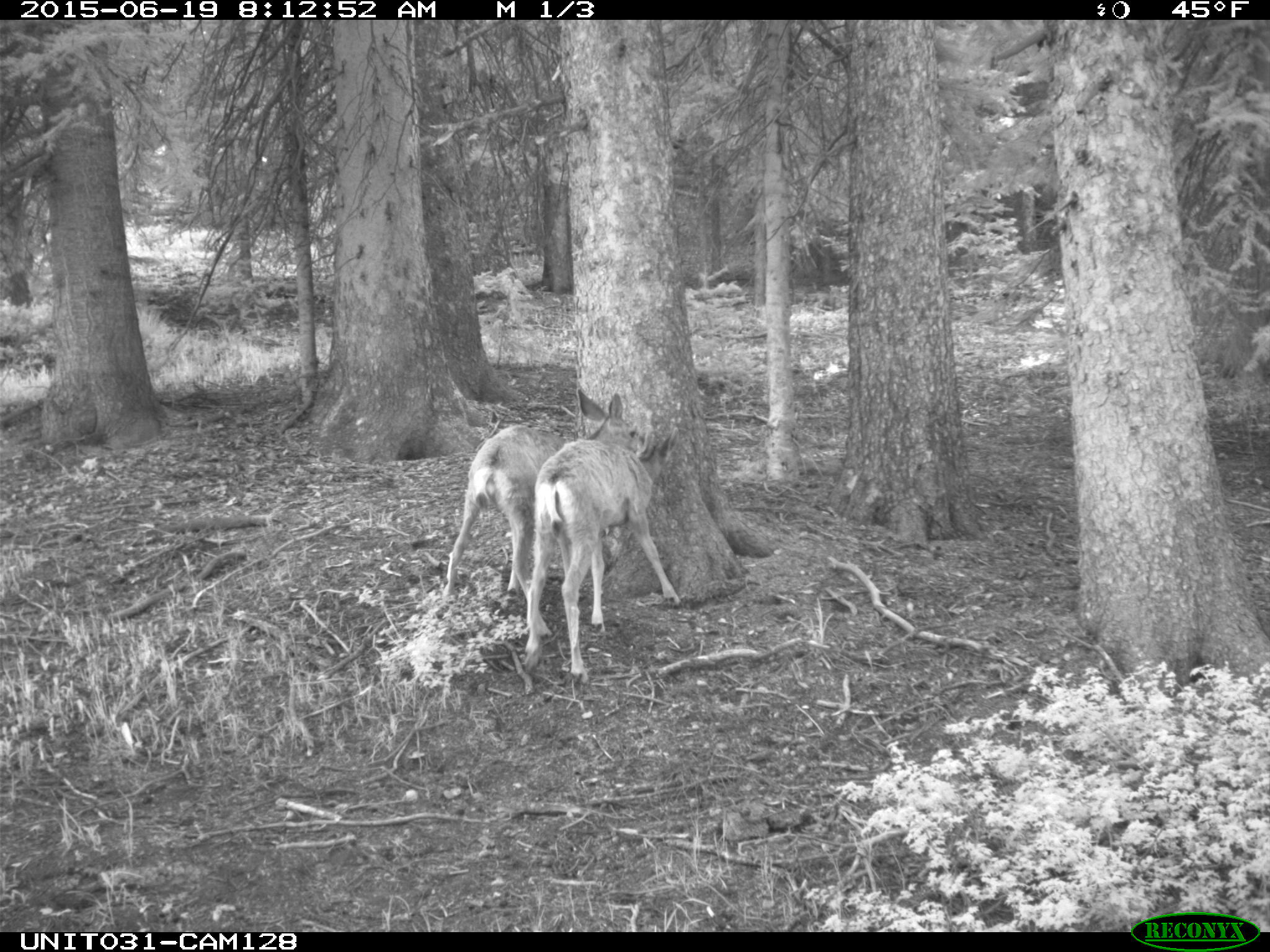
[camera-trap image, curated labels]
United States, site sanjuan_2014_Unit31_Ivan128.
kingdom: Animalia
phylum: Chordata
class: Mammalia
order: Artiodactyla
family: Cervidae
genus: Odocoileus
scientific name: Odocoileus hemionus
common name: mule deer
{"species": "Odocoileus hemionus (mule deer)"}